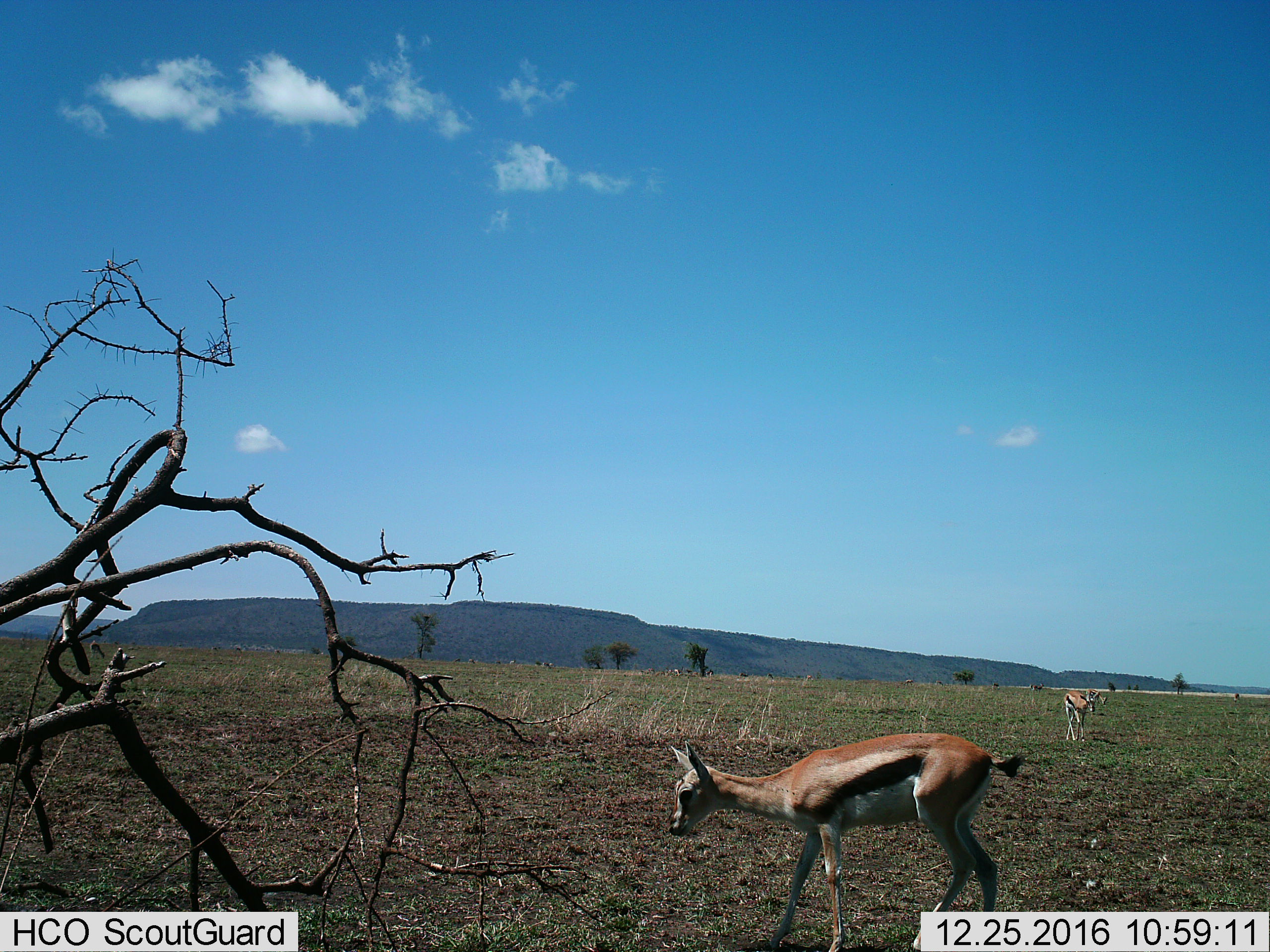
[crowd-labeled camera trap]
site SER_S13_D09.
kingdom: Animalia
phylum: Chordata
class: Mammalia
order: Artiodactyla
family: Bovidae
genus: Eudorcas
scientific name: Eudorcas thomsonii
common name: thomson's gazelle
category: gazellethomsons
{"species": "gazellethomsons (thomson's gazelle) (Eudorcas thomsonii)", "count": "2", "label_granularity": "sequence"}